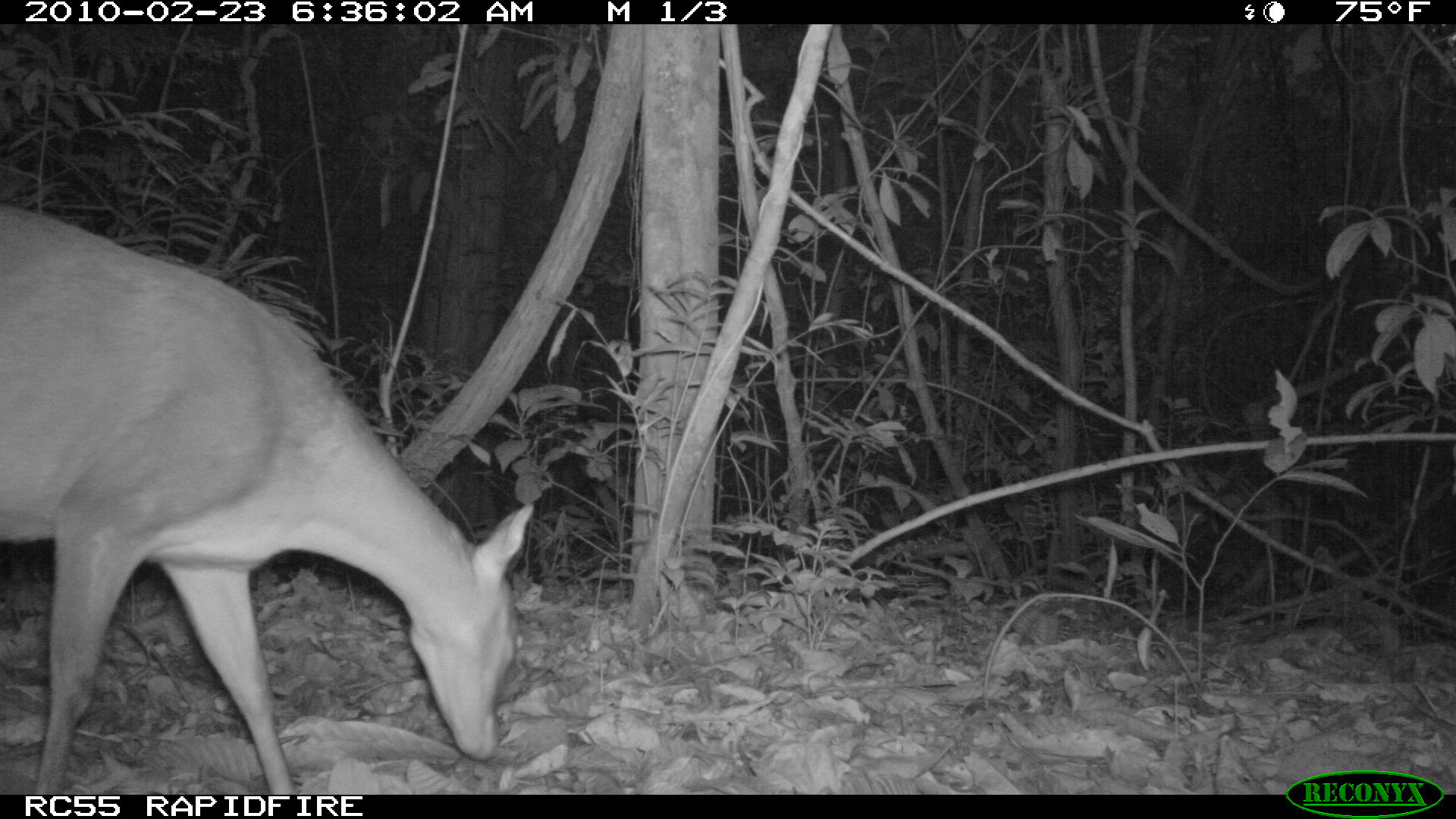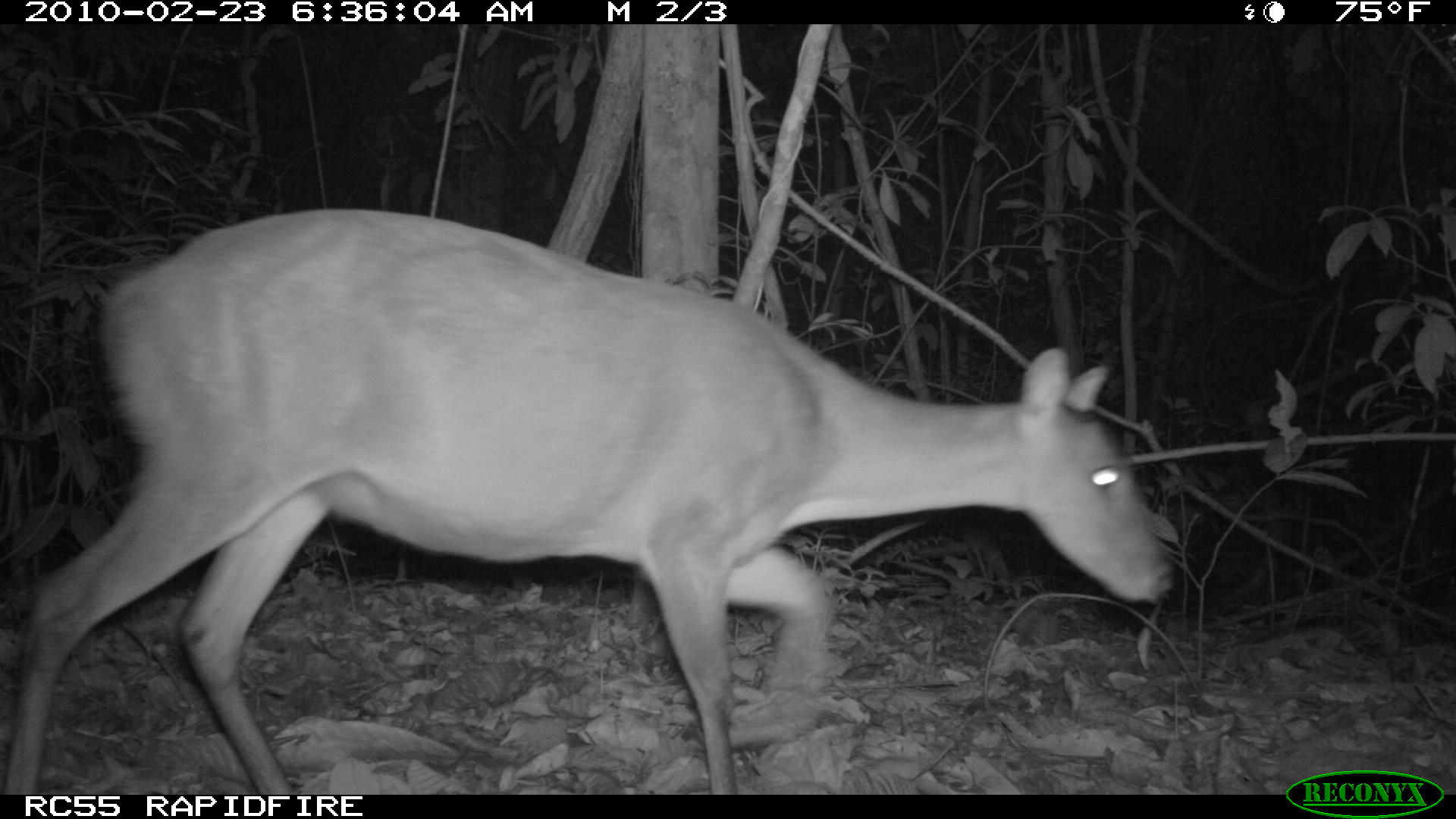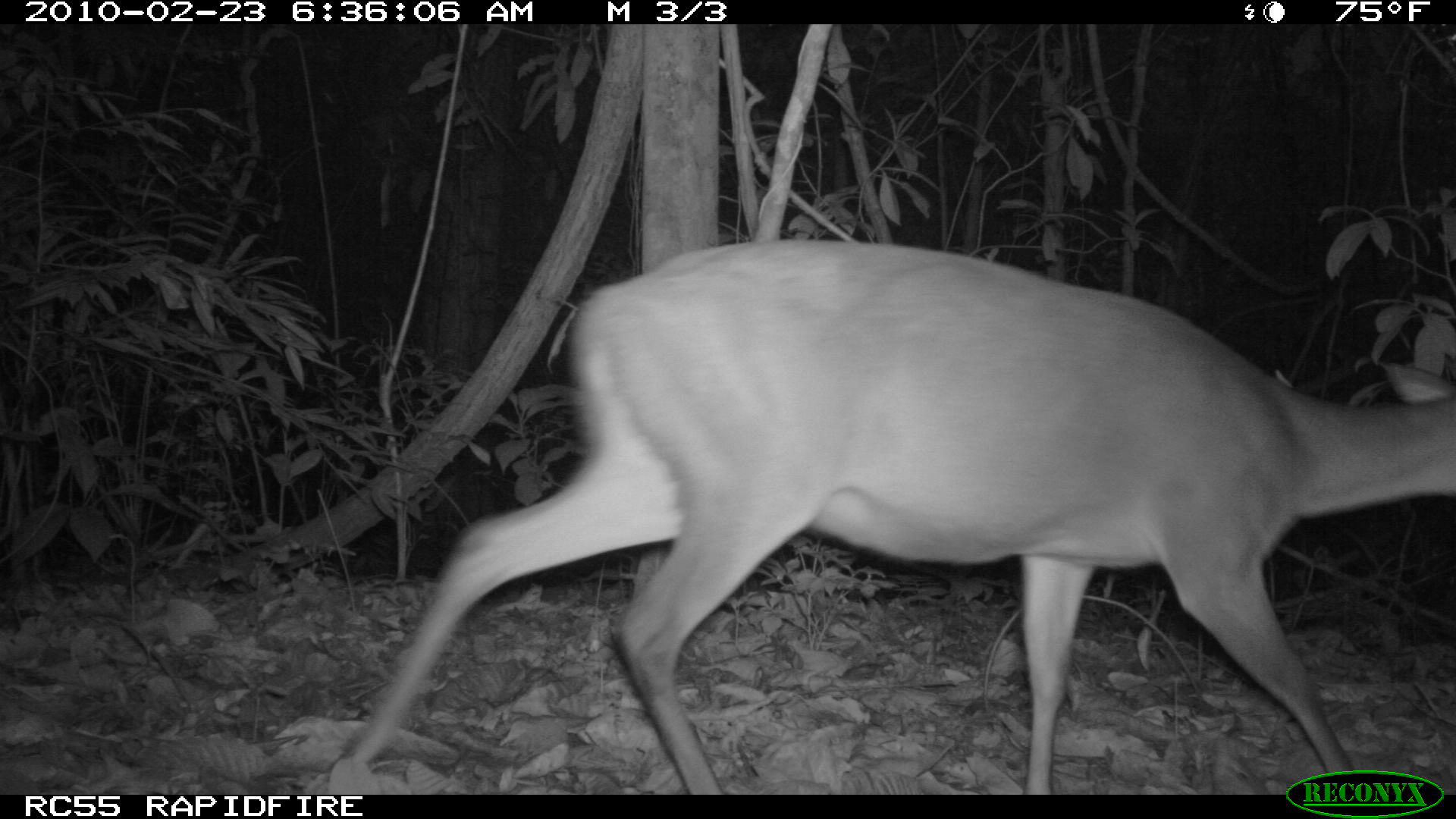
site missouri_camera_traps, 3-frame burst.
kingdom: Animalia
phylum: Chordata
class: Mammalia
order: Artiodactyla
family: Cervidae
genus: Mazama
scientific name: Mazama americana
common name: red brocket deer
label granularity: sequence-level